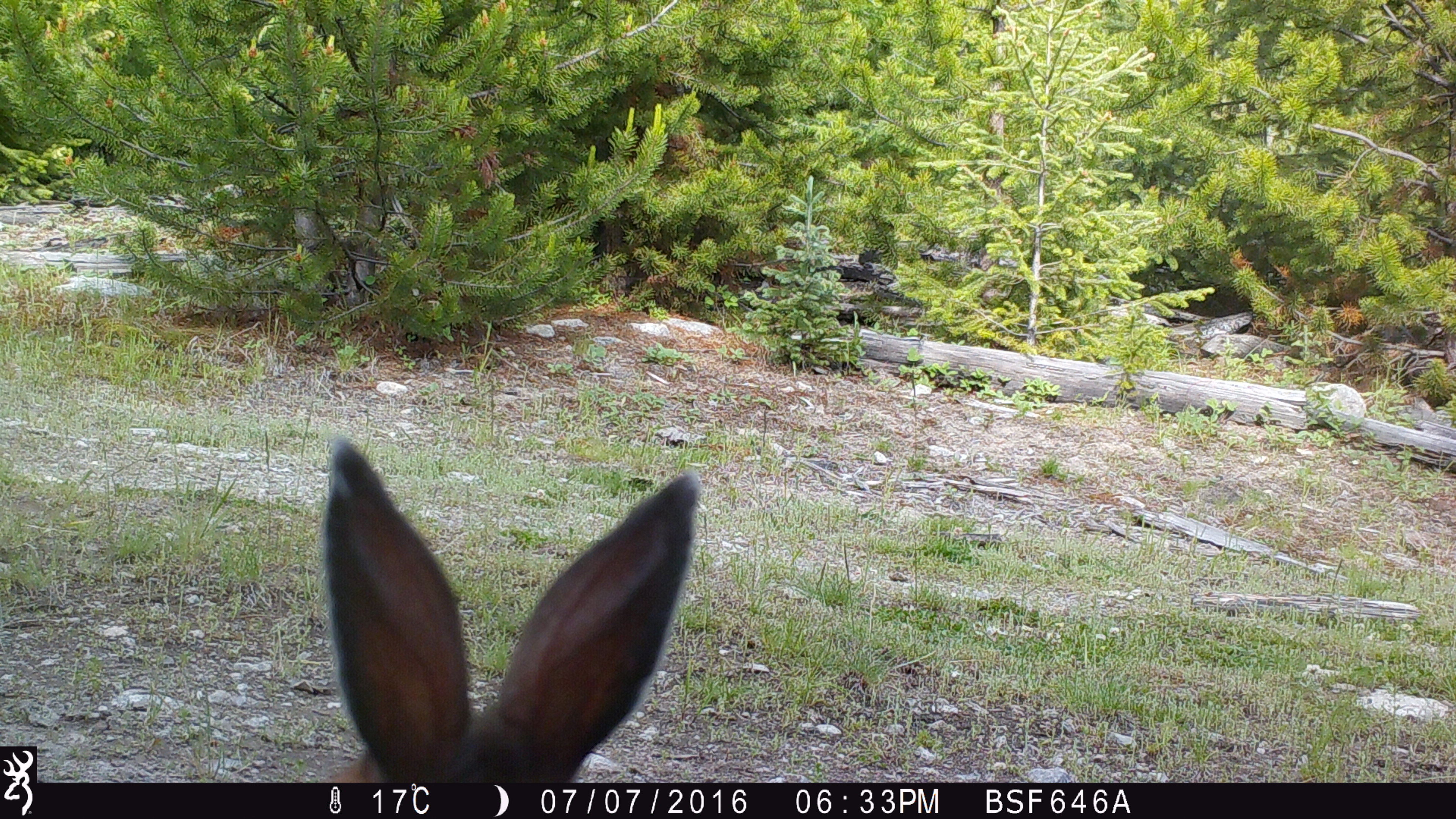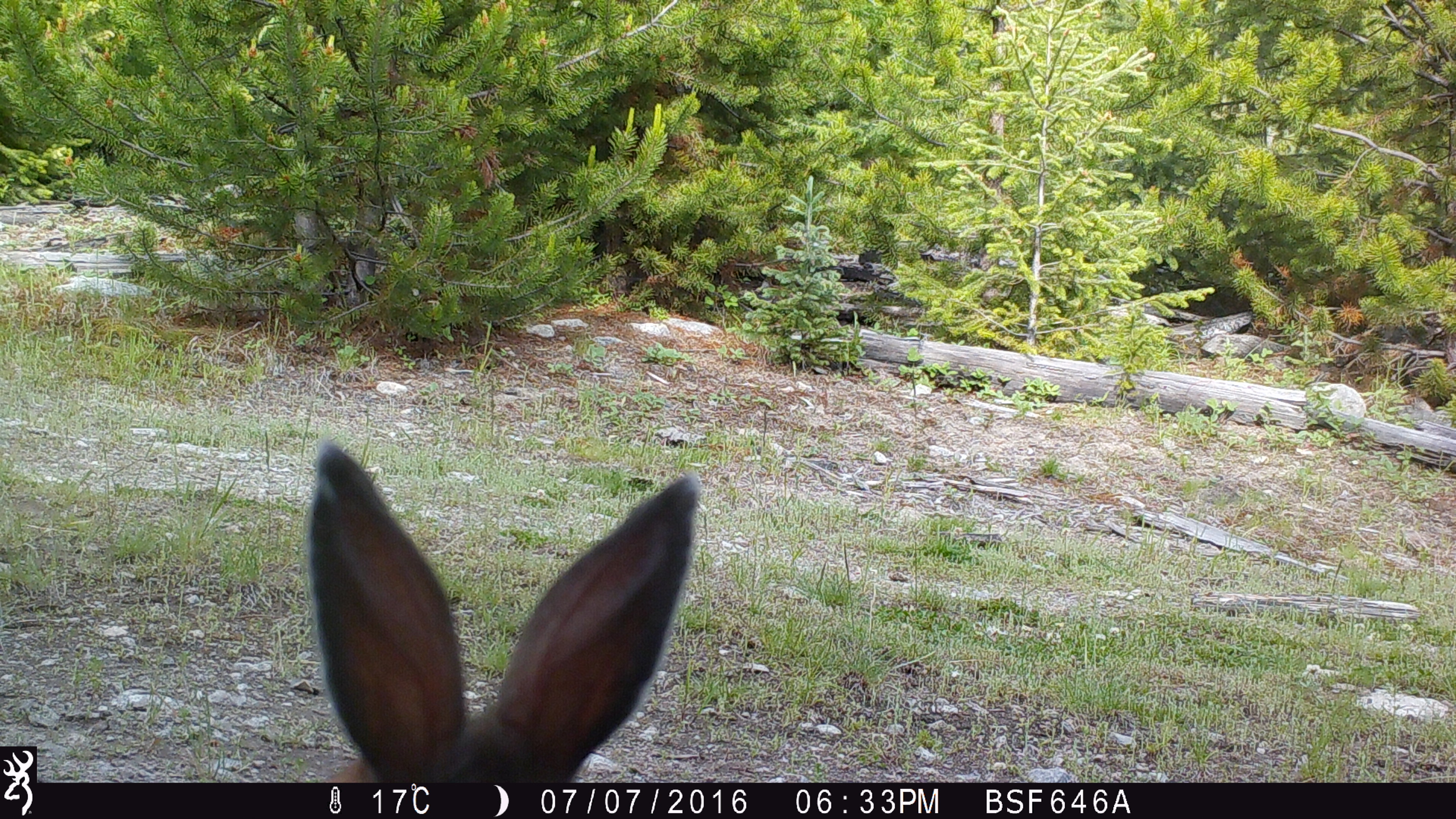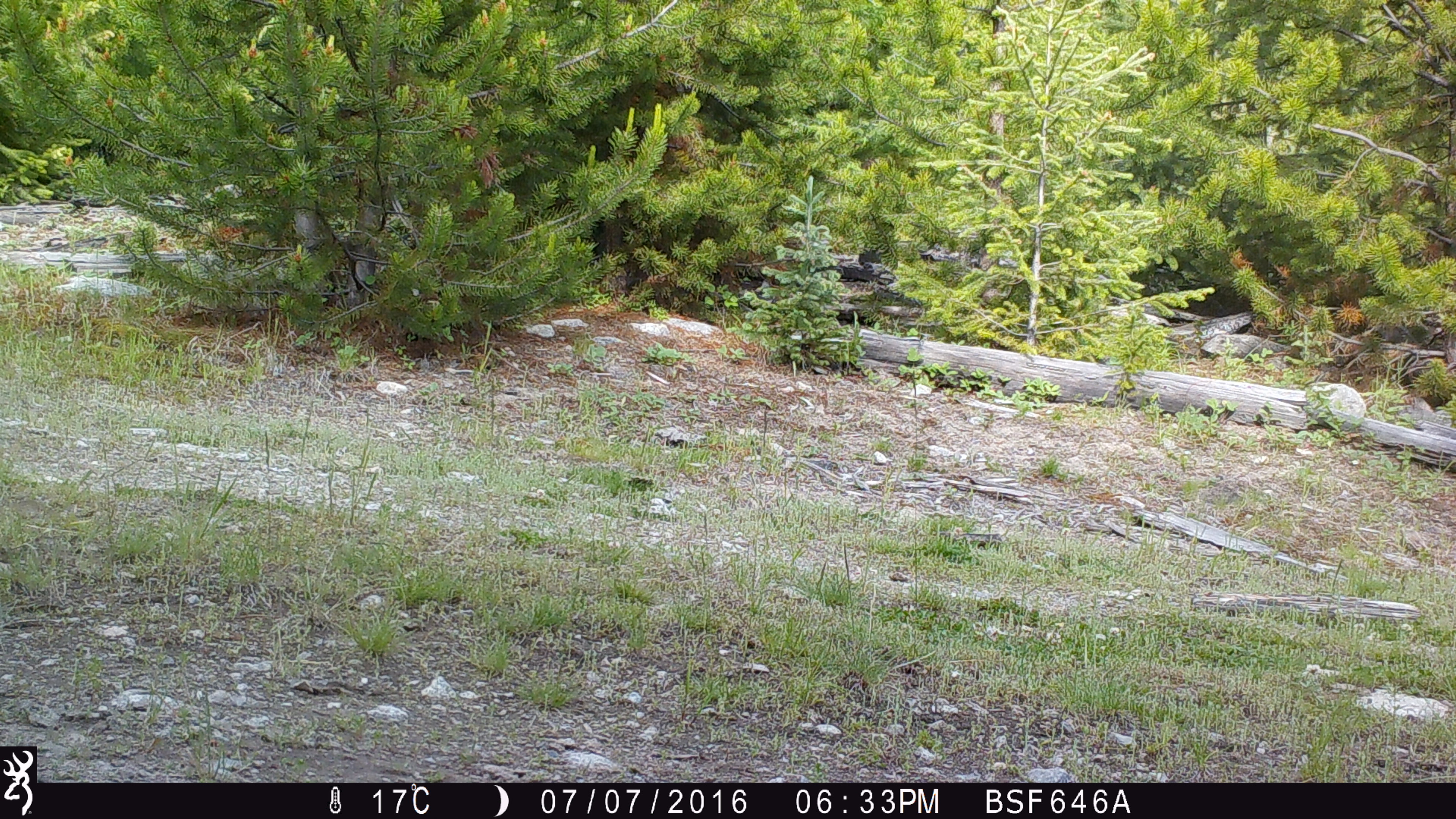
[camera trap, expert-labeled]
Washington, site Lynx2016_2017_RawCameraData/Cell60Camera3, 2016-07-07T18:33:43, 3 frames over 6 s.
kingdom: Animalia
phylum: Chordata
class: Mammalia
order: Lagomorpha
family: Leporidae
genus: Lepus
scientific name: Lepus americanus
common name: snowshoe hare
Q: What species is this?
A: Lepus americanus (snowshoe hare).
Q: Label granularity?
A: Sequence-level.